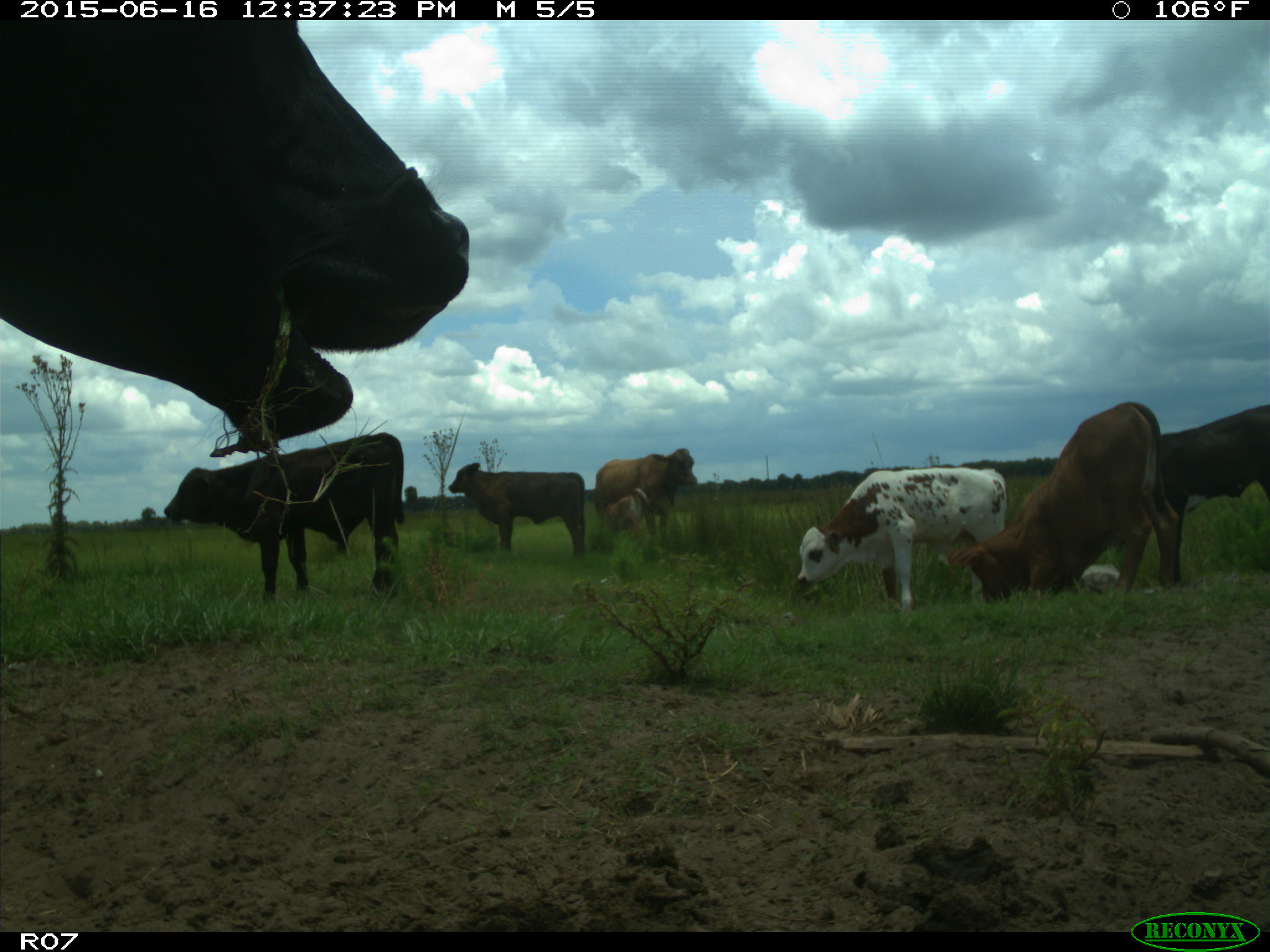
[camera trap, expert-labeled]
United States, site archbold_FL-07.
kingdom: Animalia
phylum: Chordata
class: Mammalia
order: Artiodactyla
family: Bovidae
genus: Bos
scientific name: Bos taurus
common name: domestic cow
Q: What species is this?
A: Bos taurus (domestic cow).